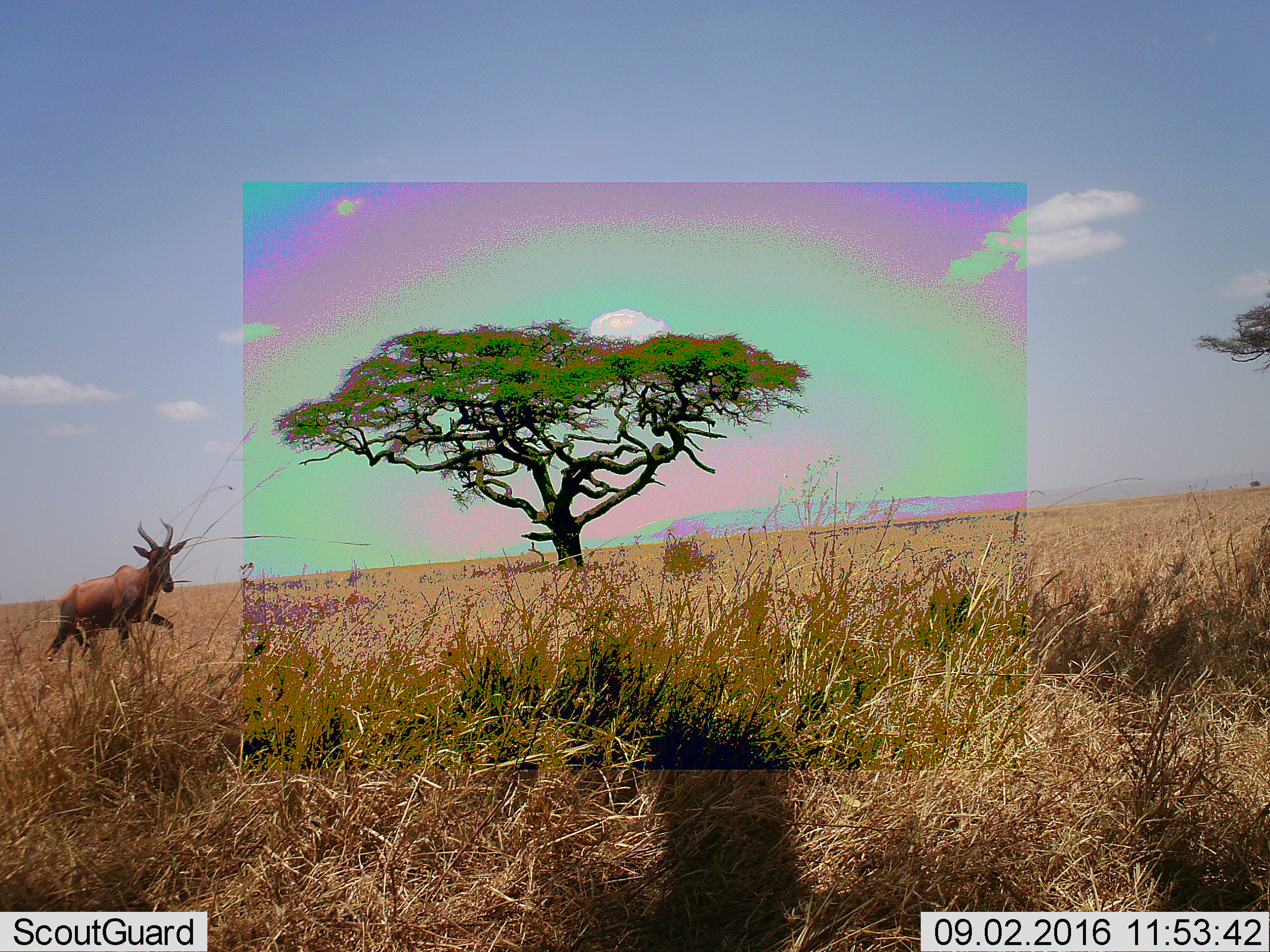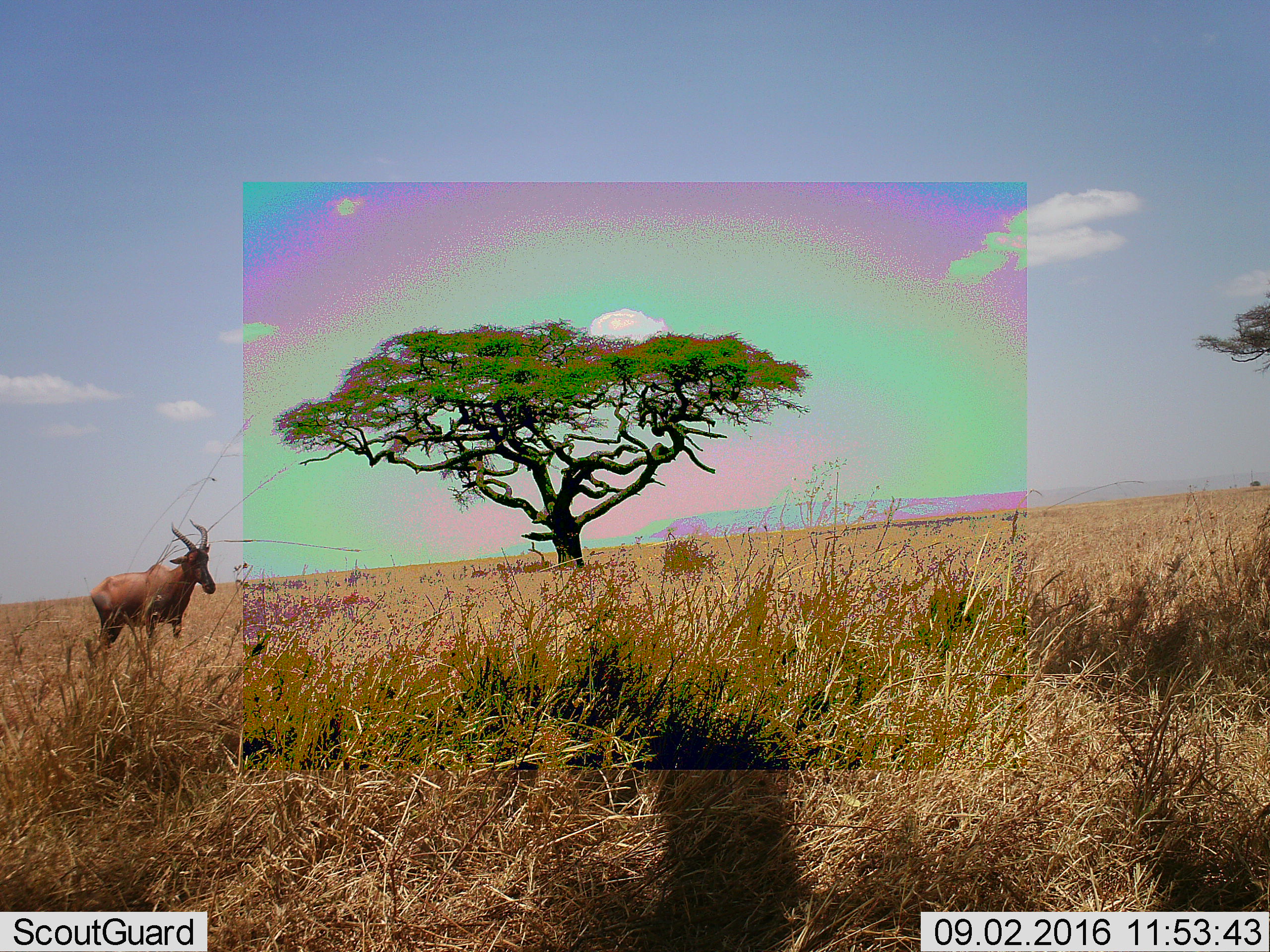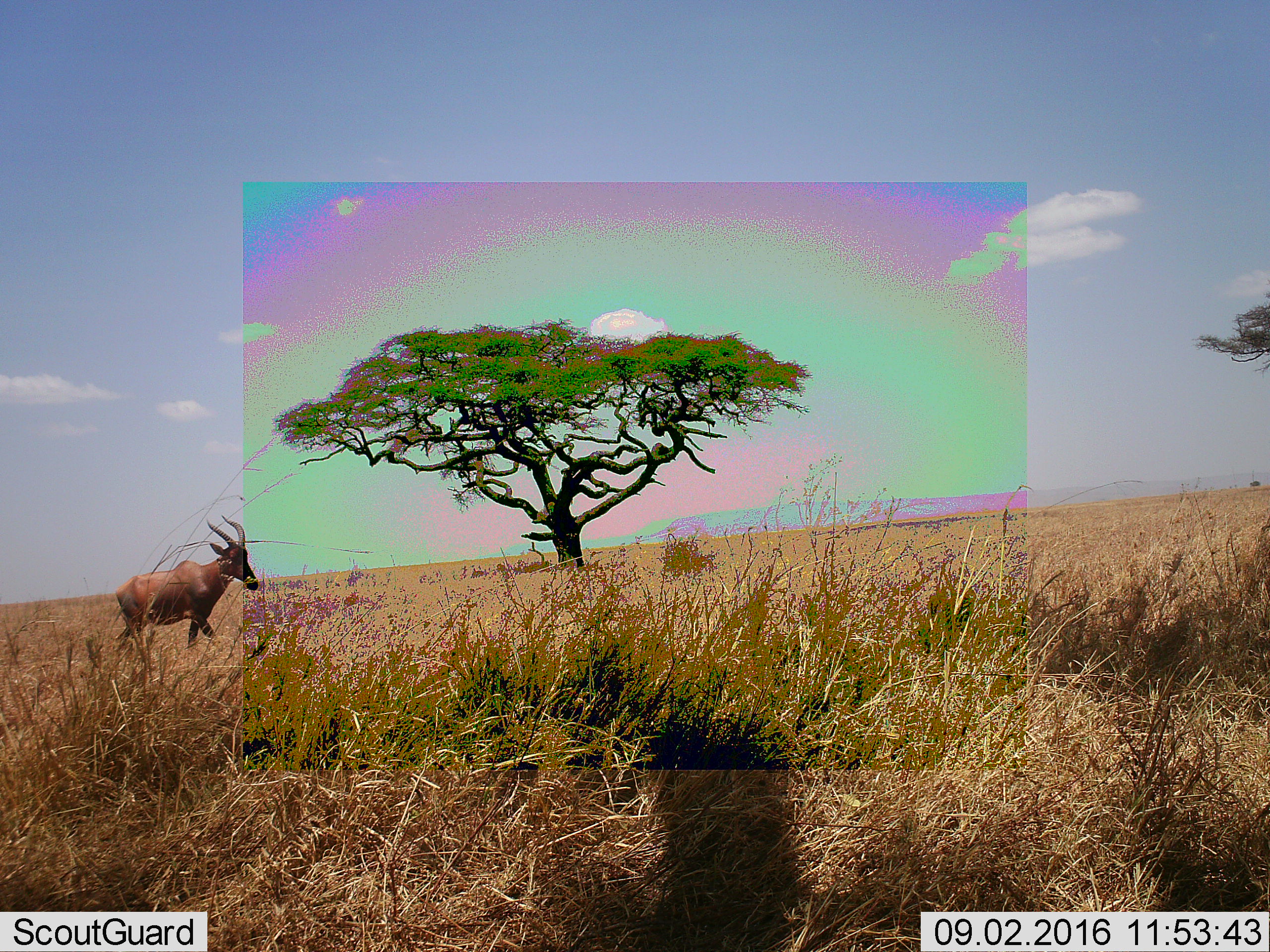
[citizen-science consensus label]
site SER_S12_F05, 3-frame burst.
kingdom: Animalia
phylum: Chordata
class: Mammalia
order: Artiodactyla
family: Bovidae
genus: Damaliscus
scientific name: Damaliscus lunatus jimela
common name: topi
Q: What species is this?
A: Topi (Damaliscus lunatus jimela).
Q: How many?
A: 1.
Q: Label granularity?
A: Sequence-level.